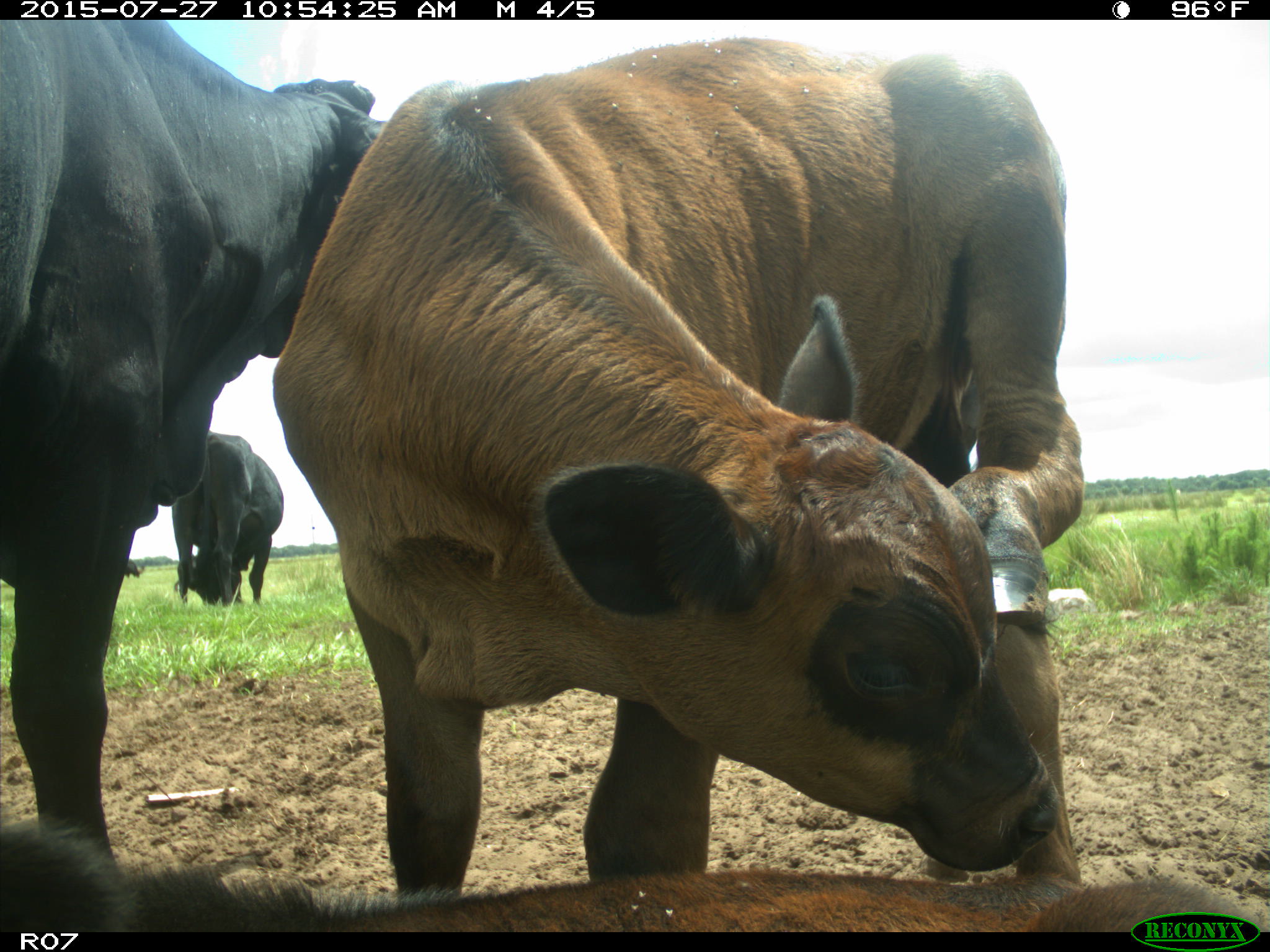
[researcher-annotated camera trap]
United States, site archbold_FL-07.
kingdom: Animalia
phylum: Chordata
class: Mammalia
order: Artiodactyla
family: Bovidae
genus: Bos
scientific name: Bos taurus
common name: domestic cow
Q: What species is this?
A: Bos taurus (domestic cow).